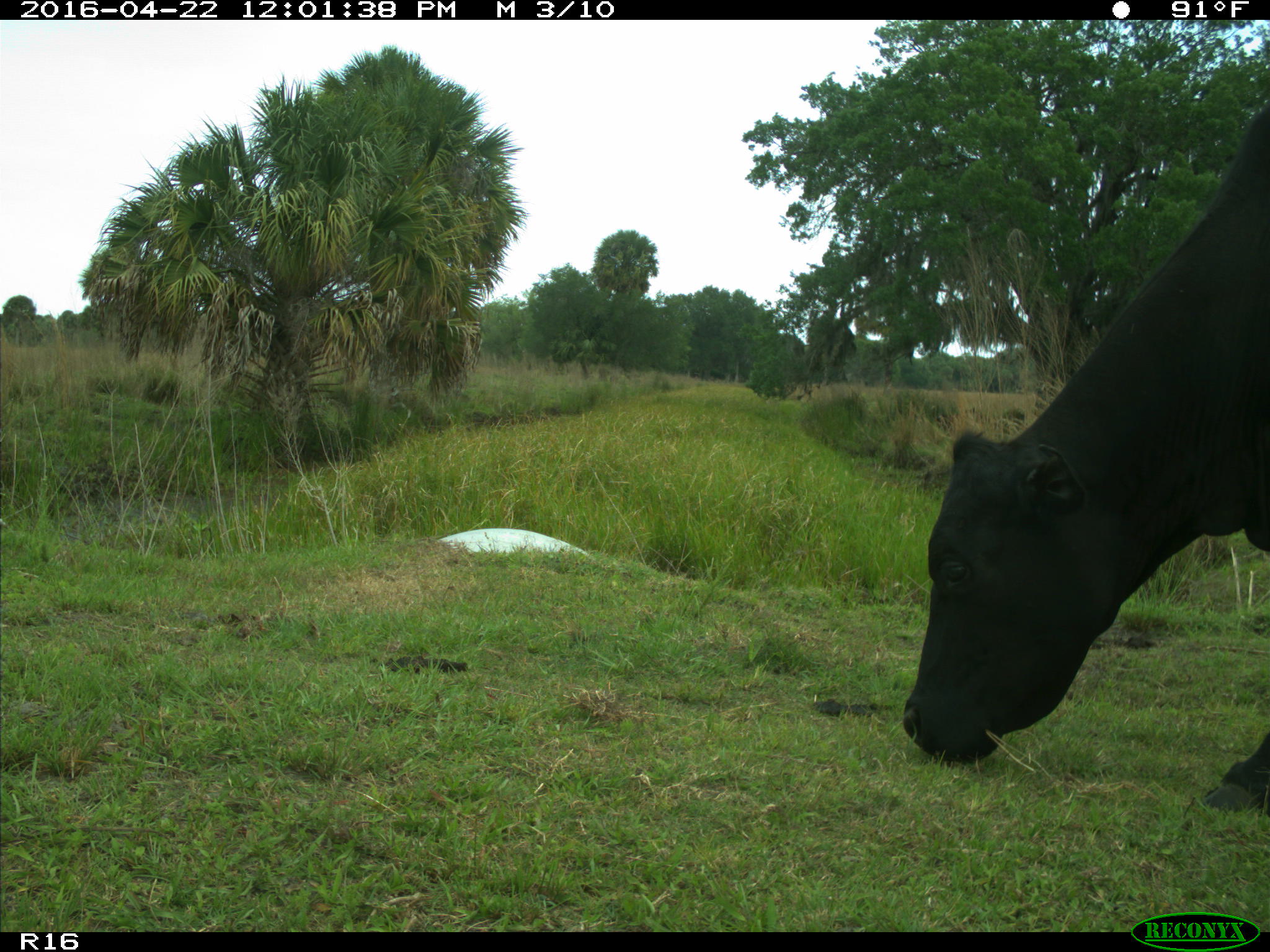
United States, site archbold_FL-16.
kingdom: Animalia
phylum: Chordata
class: Mammalia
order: Artiodactyla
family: Bovidae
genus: Bos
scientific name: Bos taurus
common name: domestic cow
Bos taurus (domestic cow).